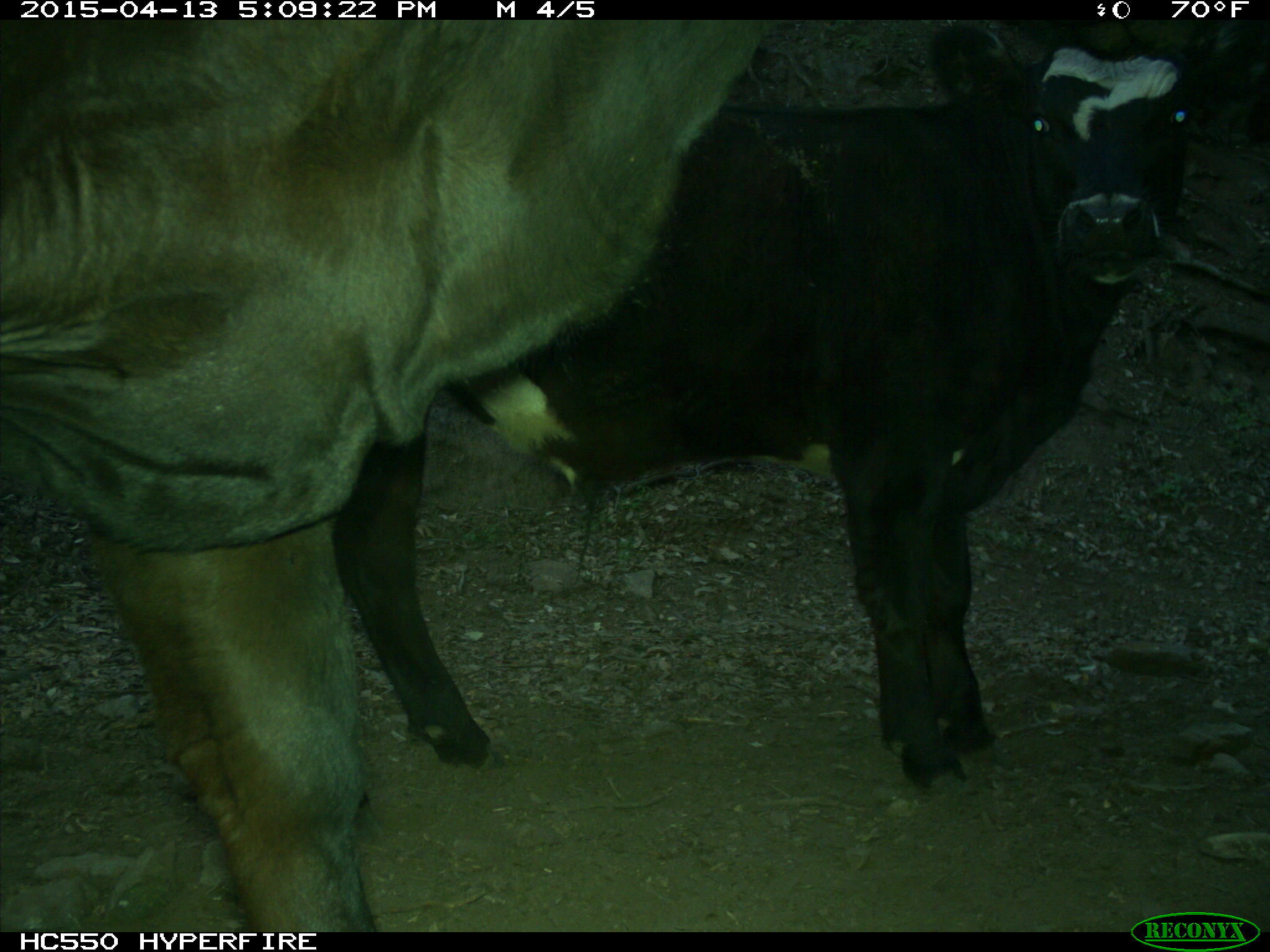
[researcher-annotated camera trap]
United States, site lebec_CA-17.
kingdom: Animalia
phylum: Chordata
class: Mammalia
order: Artiodactyla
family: Bovidae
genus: Bos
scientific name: Bos taurus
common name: domestic cow